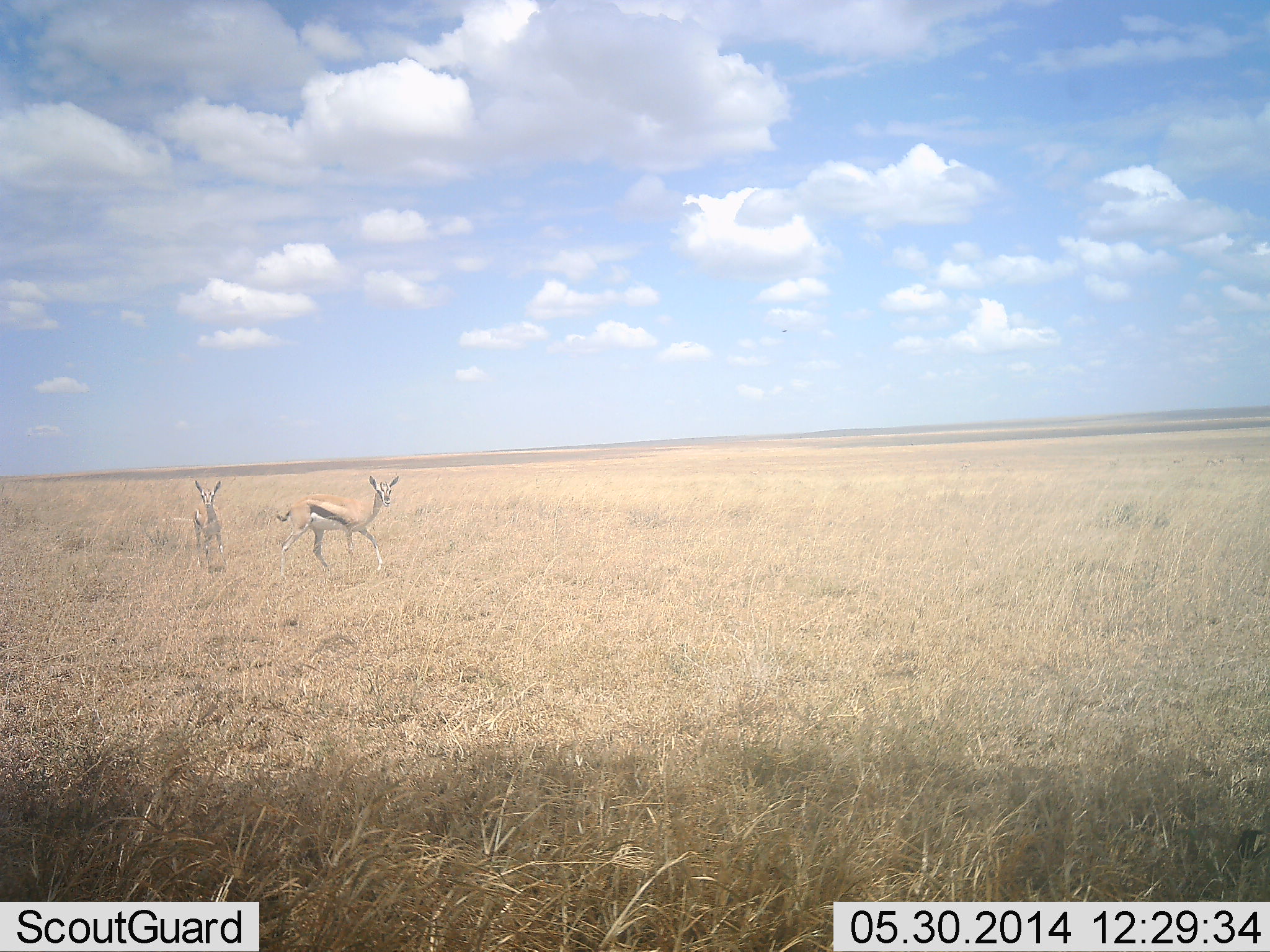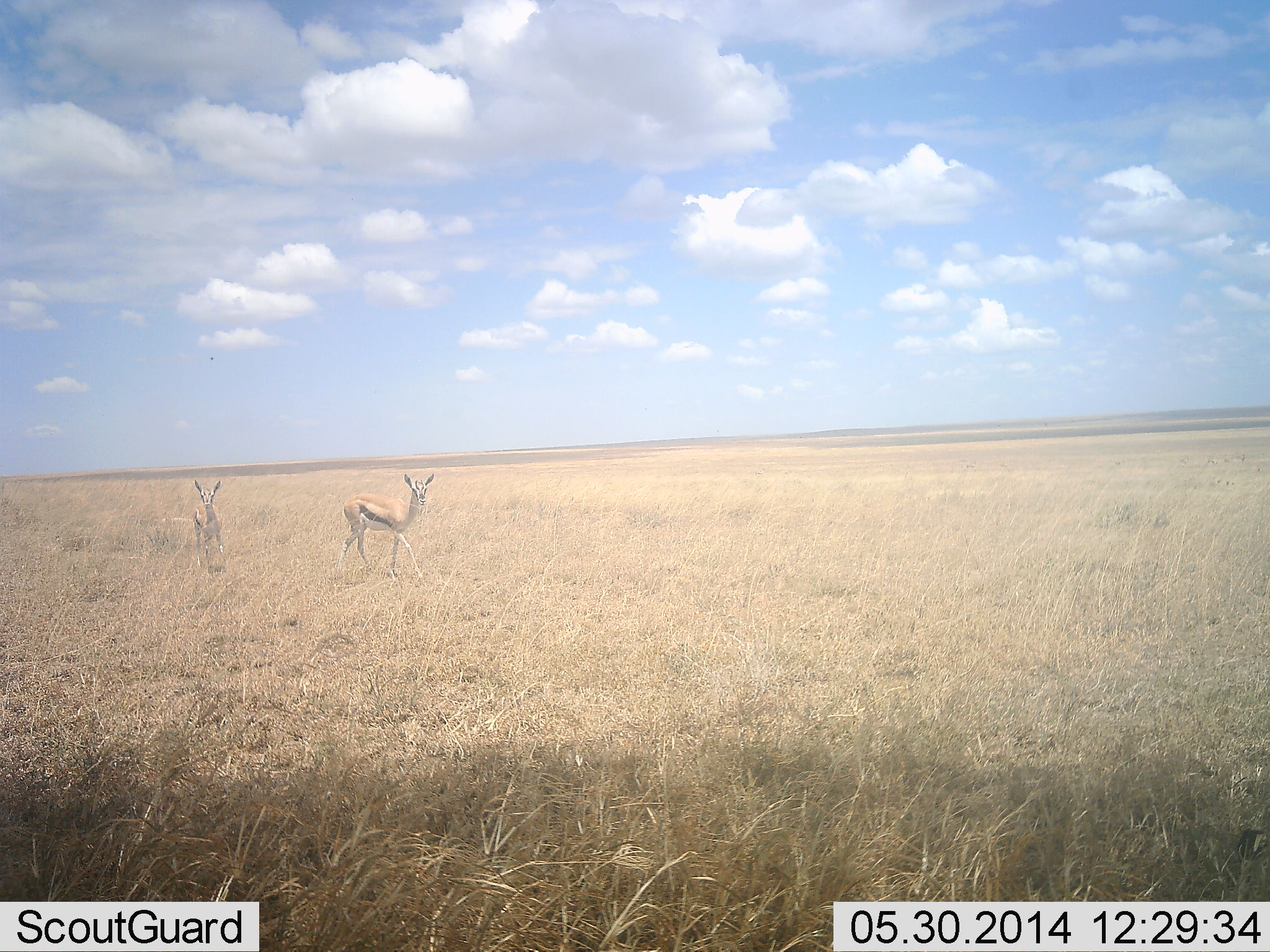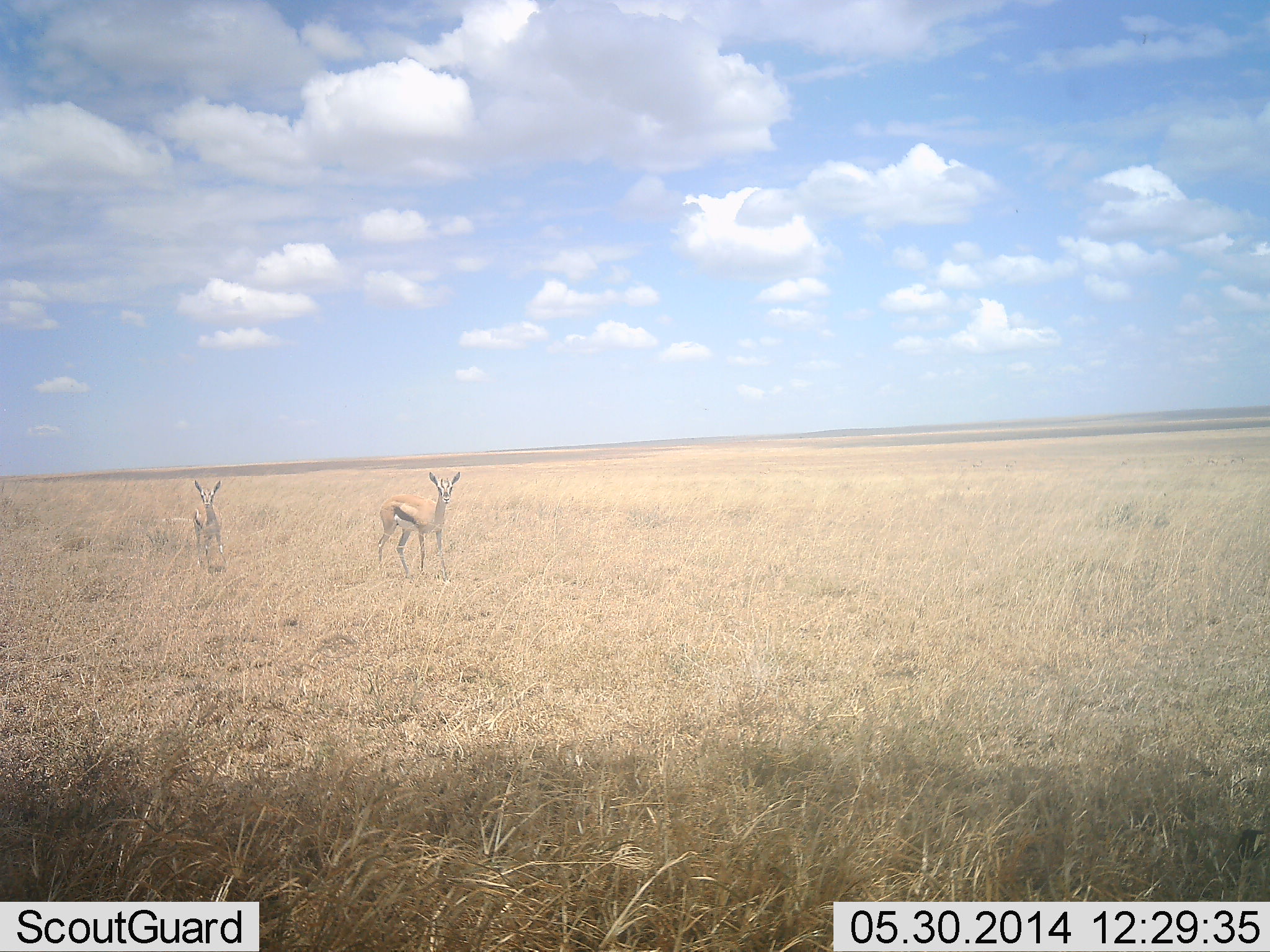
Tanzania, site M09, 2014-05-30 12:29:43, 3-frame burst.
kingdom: Animalia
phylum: Chordata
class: Mammalia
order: Artiodactyla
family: Bovidae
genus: Eudorcas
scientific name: Eudorcas thomsonii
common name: thomson's gazelle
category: gazellethomsons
Gazellethomsons (thomson's gazelle) (Eudorcas thomsonii), count 2. Behavior (volunteer vote fractions): standing 82%, resting 0%, moving 55%, interacting 0%. Young present (vote fraction): 0%. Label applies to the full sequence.